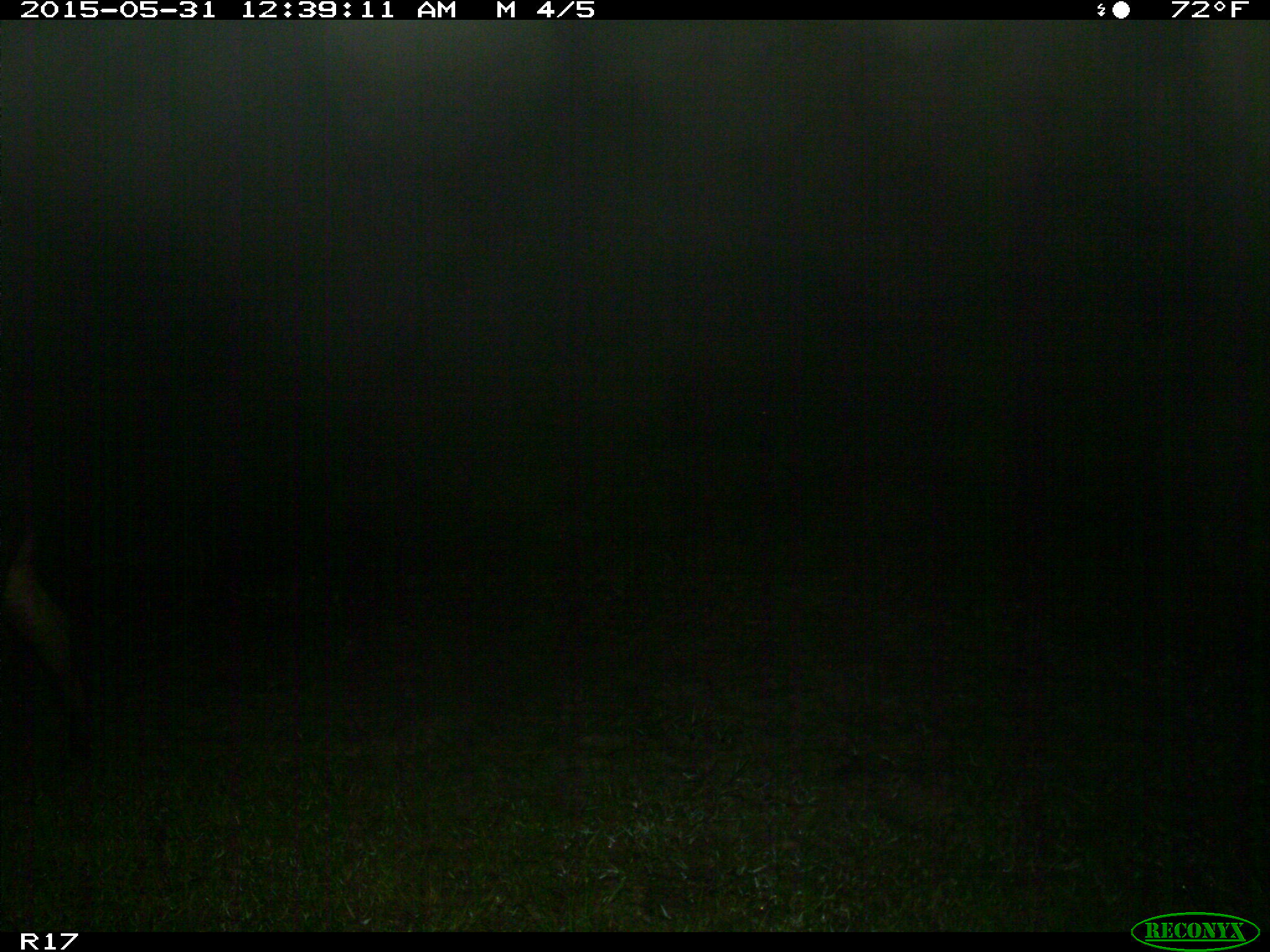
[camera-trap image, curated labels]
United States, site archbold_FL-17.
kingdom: Animalia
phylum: Chordata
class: Mammalia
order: Artiodactyla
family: Bovidae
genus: Bos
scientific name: Bos taurus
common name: domestic cow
Bos taurus (domestic cow).